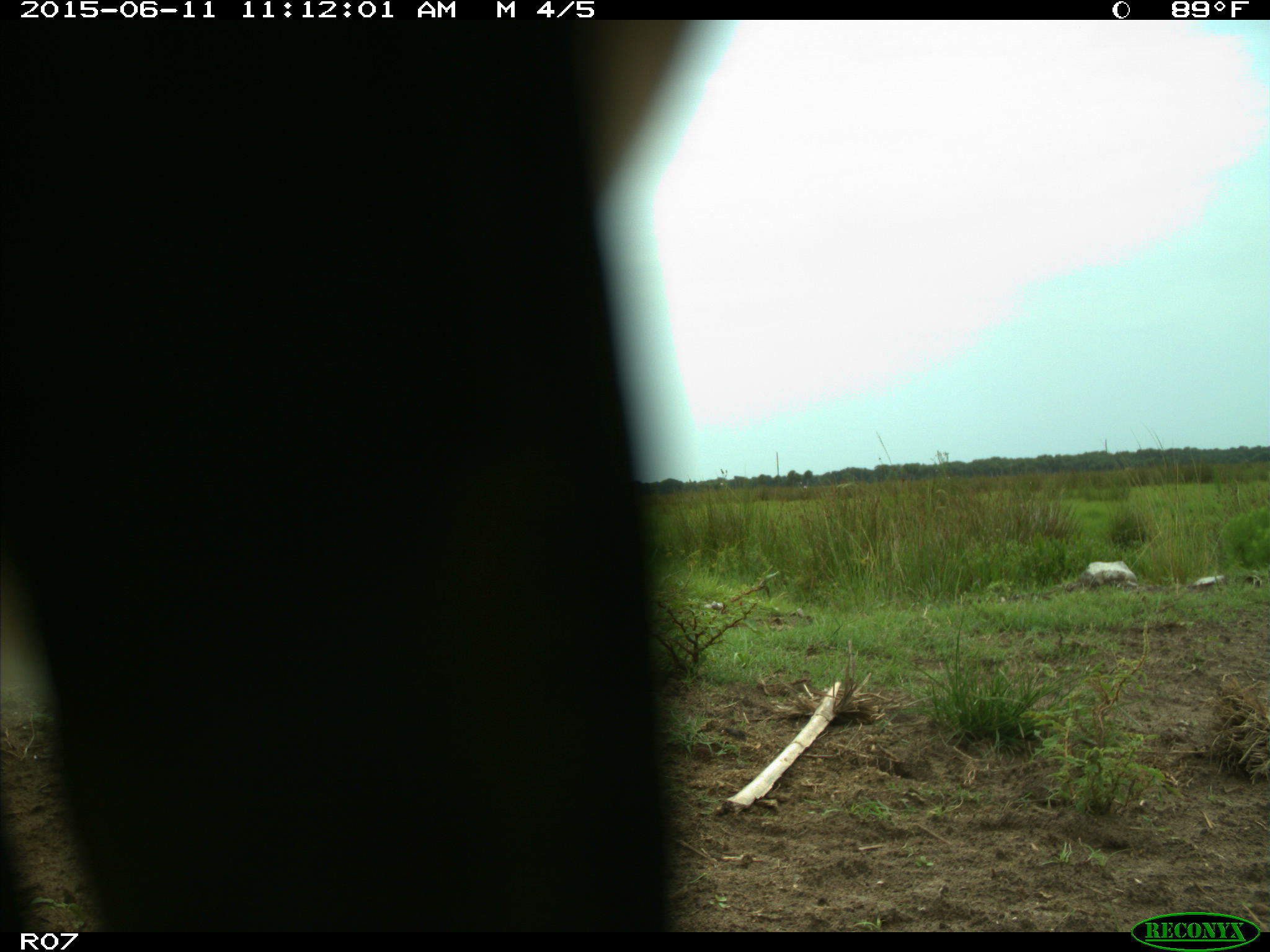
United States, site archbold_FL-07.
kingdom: Animalia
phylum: Chordata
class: Mammalia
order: Artiodactyla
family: Bovidae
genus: Bos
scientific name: Bos taurus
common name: domestic cow